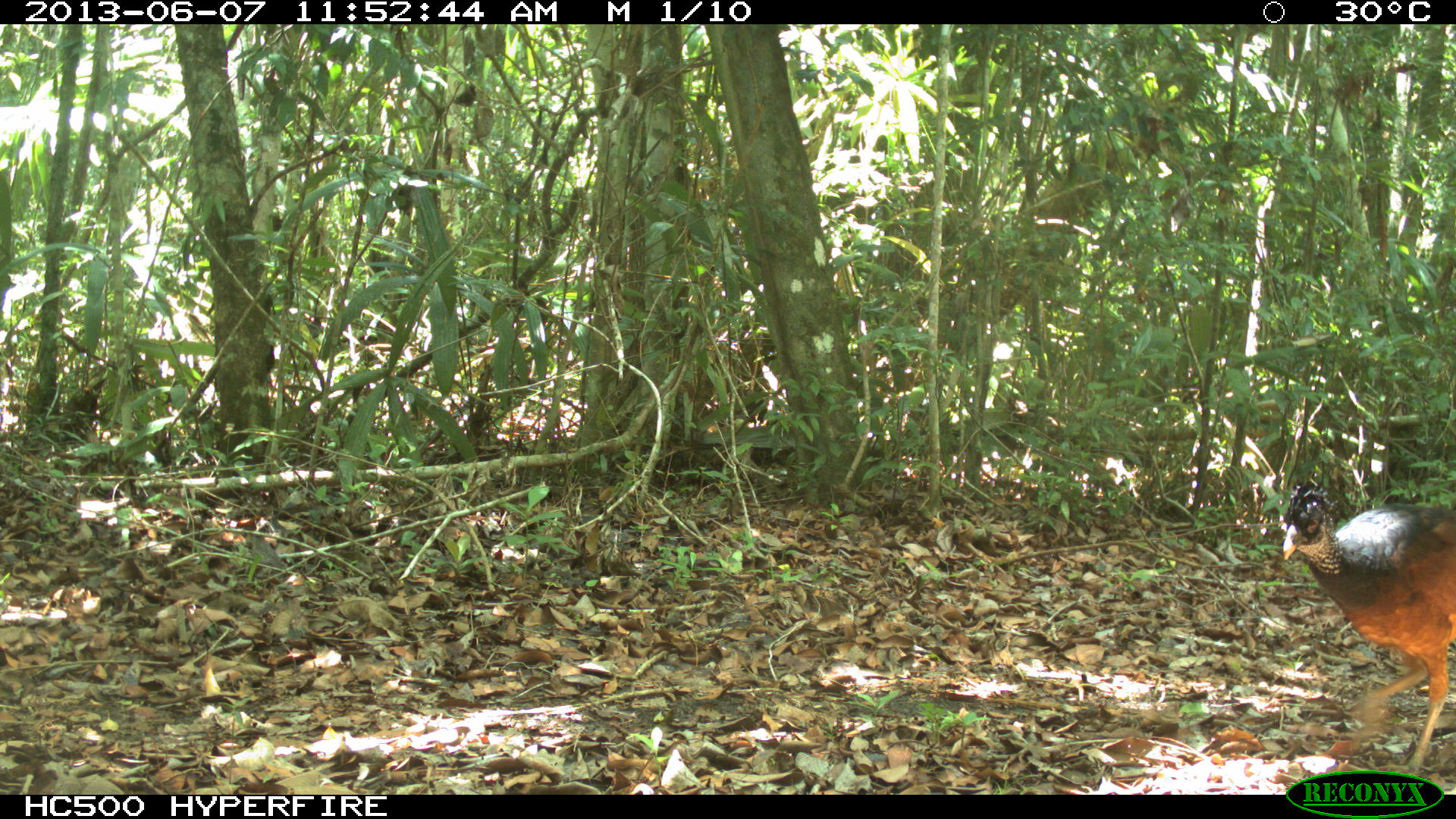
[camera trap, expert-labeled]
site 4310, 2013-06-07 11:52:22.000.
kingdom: Animalia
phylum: Chordata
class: Aves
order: Galliformes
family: Cracidae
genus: Crax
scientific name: Crax rubra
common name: great curassow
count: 1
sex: female